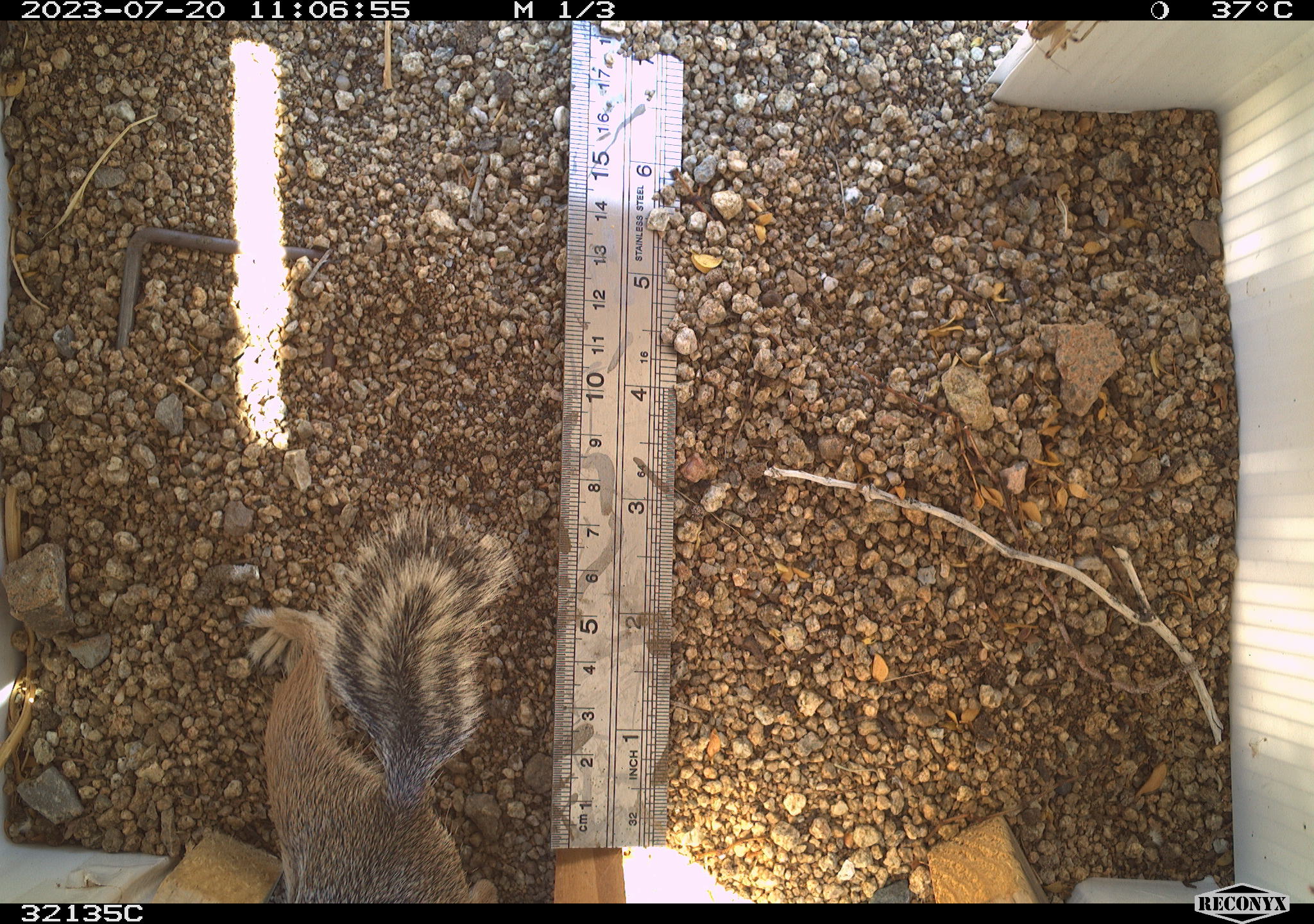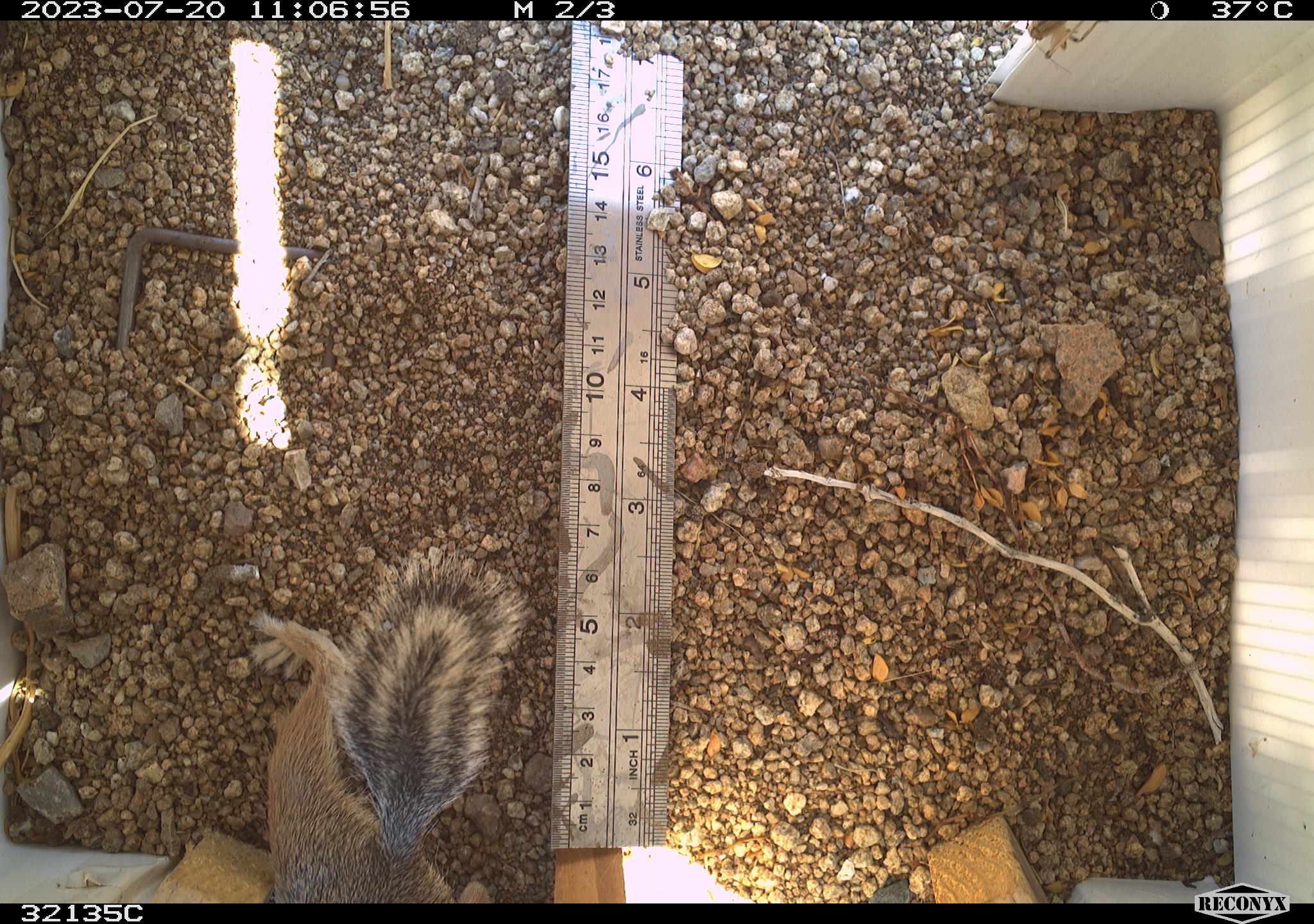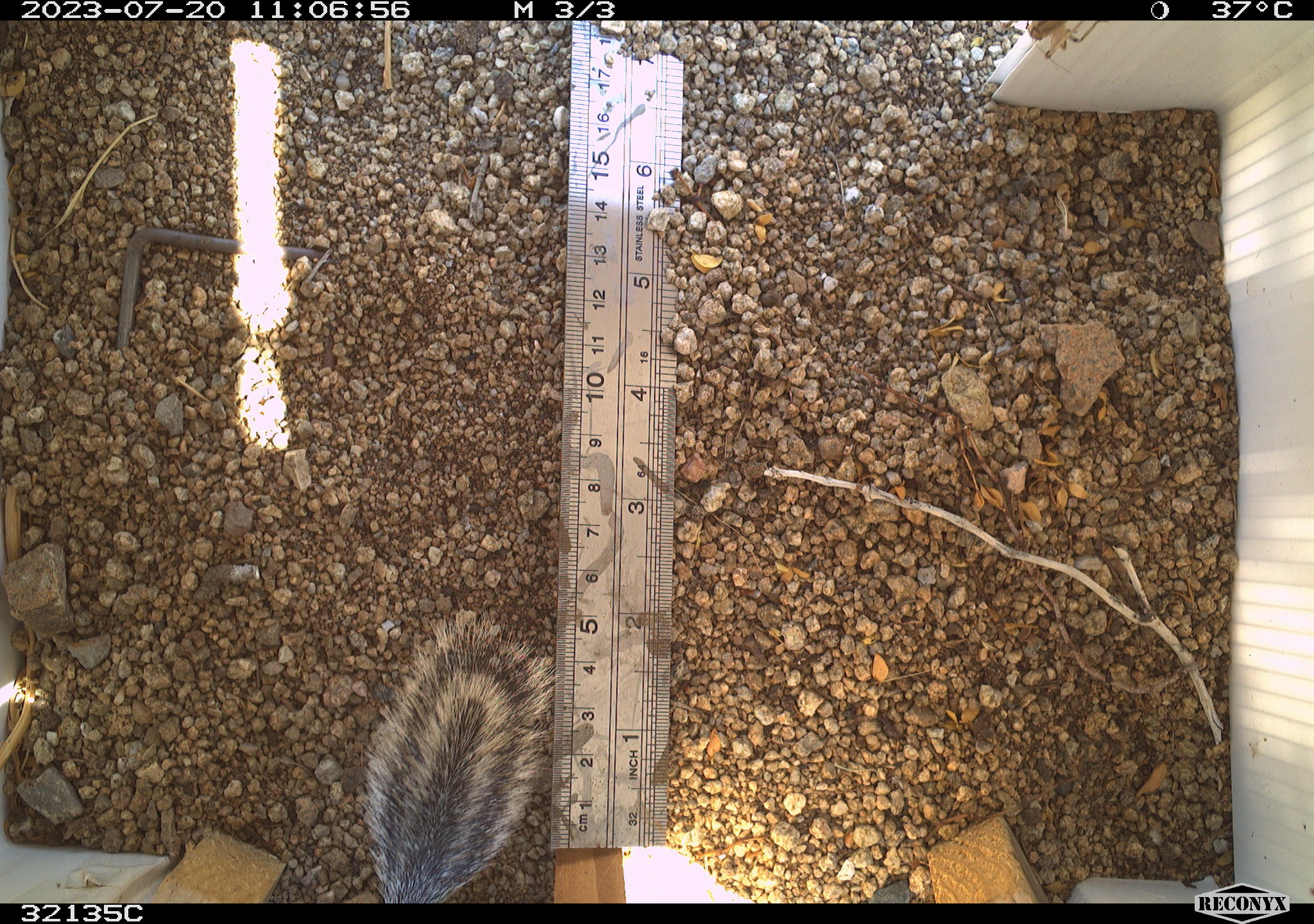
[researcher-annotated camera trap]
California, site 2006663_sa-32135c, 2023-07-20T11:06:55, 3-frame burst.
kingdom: Animalia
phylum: Chordata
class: Mammalia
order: Rodentia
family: Sciuridae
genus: Ammospermophilus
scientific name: Ammospermophilus leucurus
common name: white-tailed antelope squirrel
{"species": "white-tailed antelope squirrel (Ammospermophilus leucurus)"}